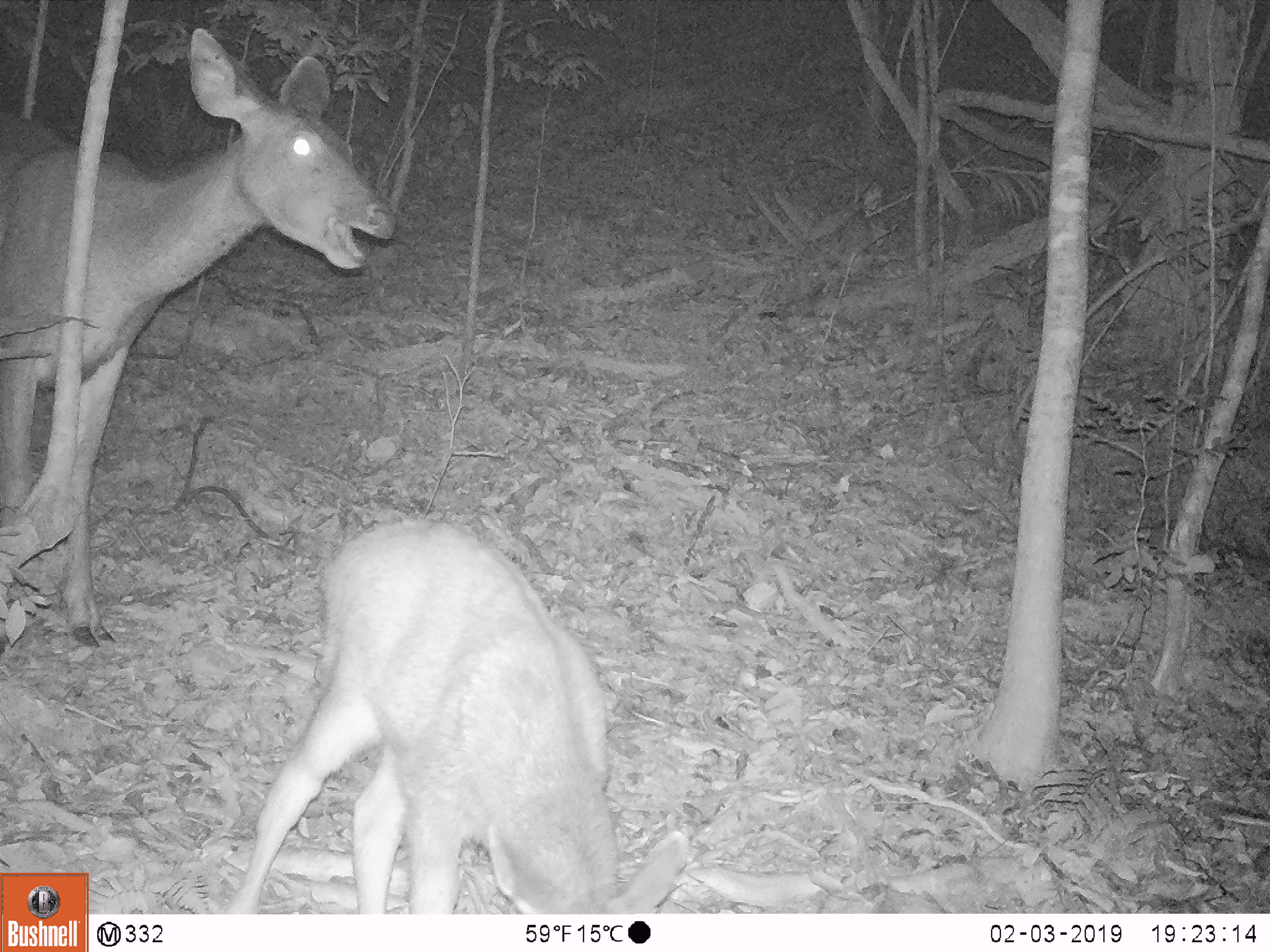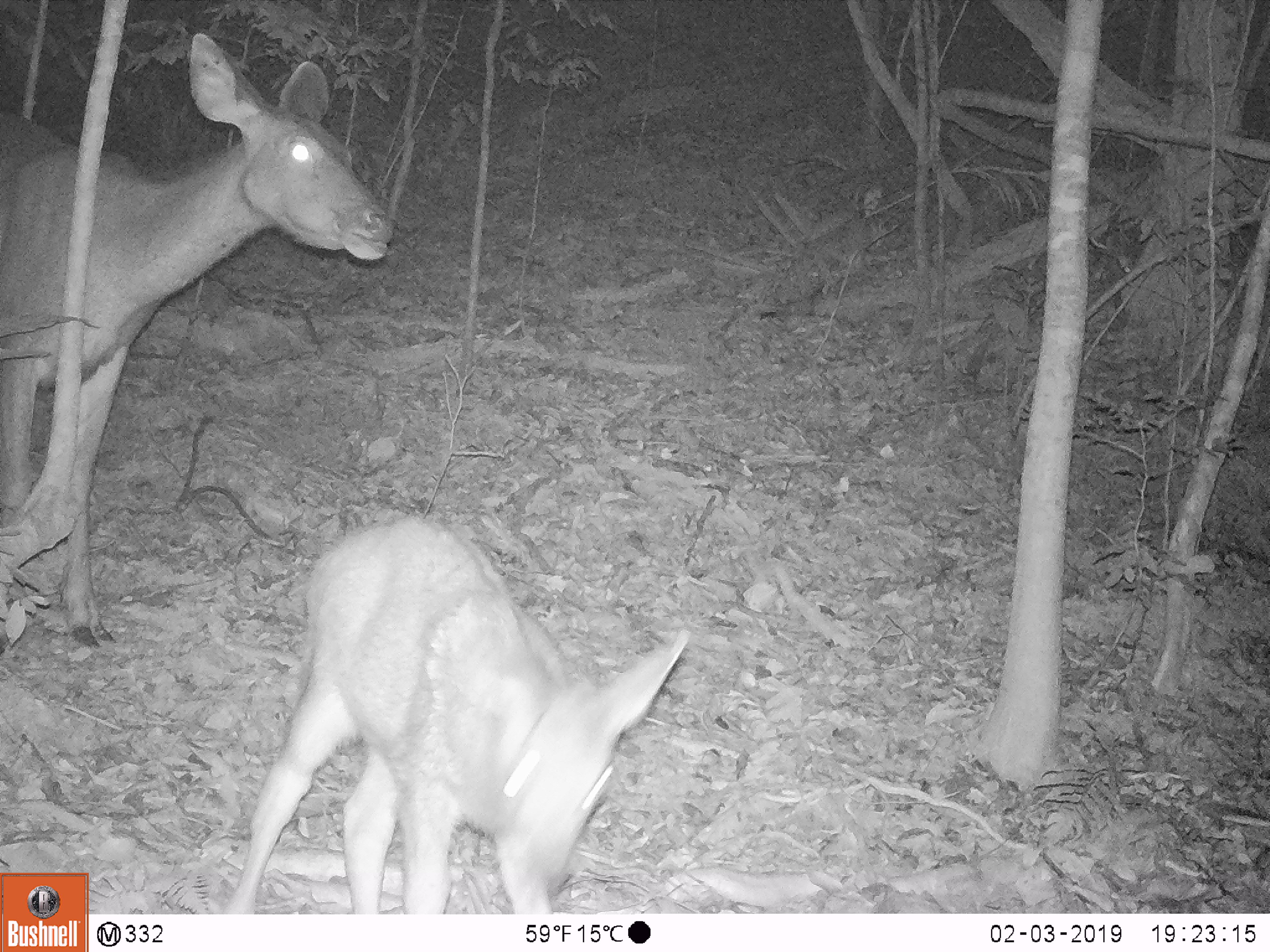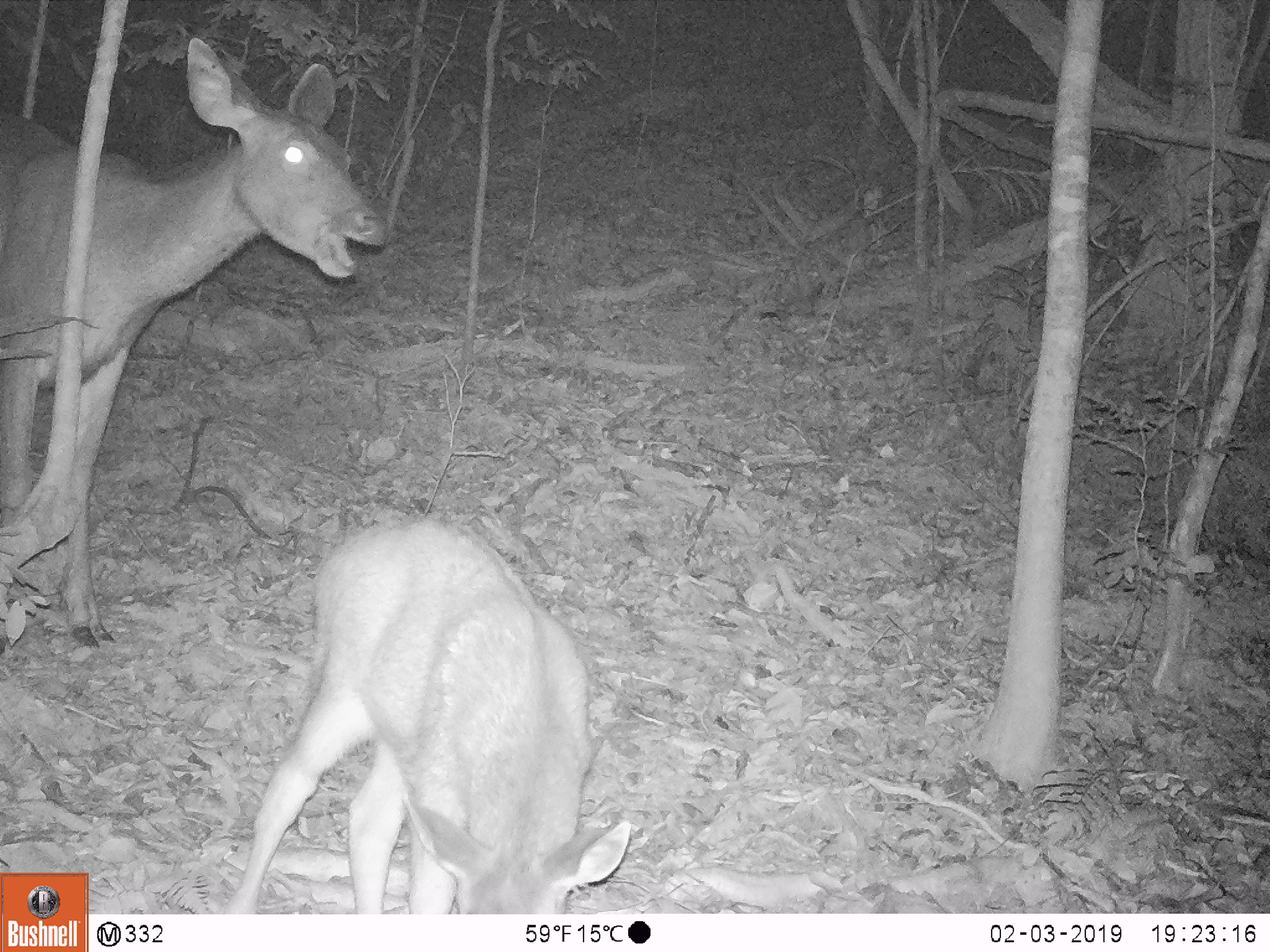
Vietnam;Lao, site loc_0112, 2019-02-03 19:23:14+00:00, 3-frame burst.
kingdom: Animalia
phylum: Chordata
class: Mammalia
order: Artiodactyla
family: Cervidae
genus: Rusa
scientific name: Rusa unicolor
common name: sambar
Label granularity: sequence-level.